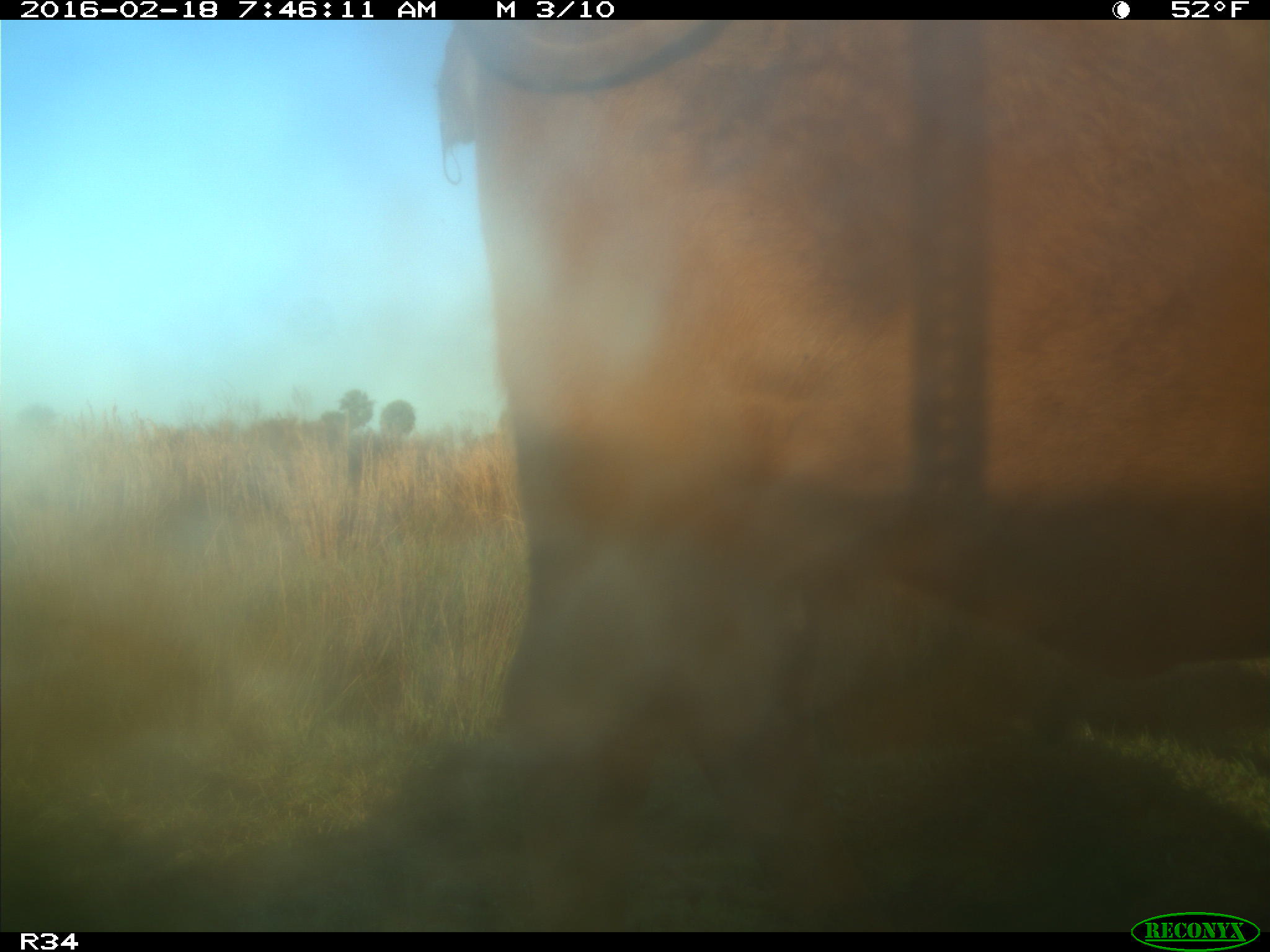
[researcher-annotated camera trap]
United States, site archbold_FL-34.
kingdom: Animalia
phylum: Chordata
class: Mammalia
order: Artiodactyla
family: Bovidae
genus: Bos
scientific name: Bos taurus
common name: domestic cow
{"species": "Bos taurus (domestic cow)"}